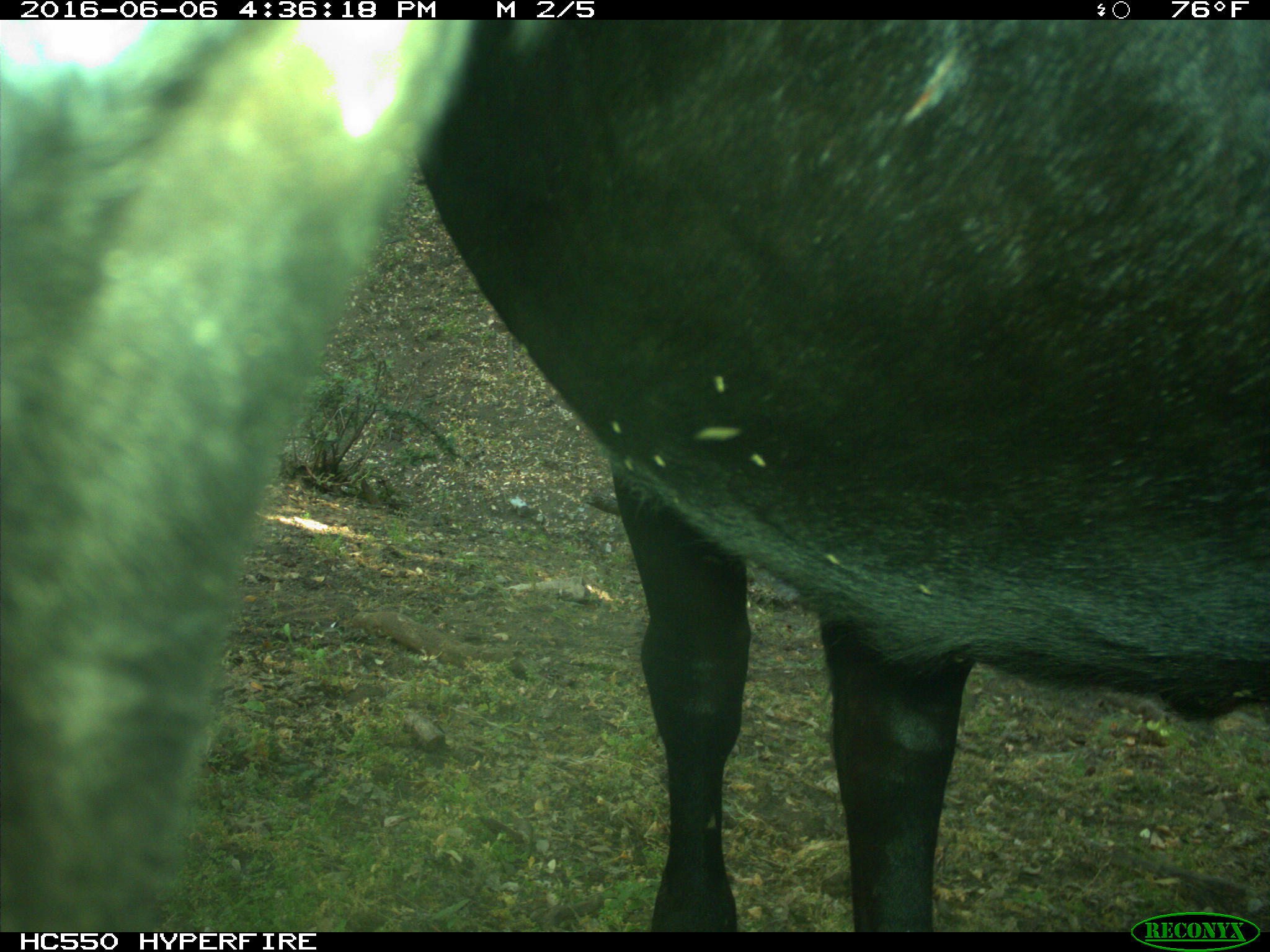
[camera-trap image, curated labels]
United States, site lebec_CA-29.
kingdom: Animalia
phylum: Chordata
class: Mammalia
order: Artiodactyla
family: Bovidae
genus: Bos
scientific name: Bos taurus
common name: domestic cow